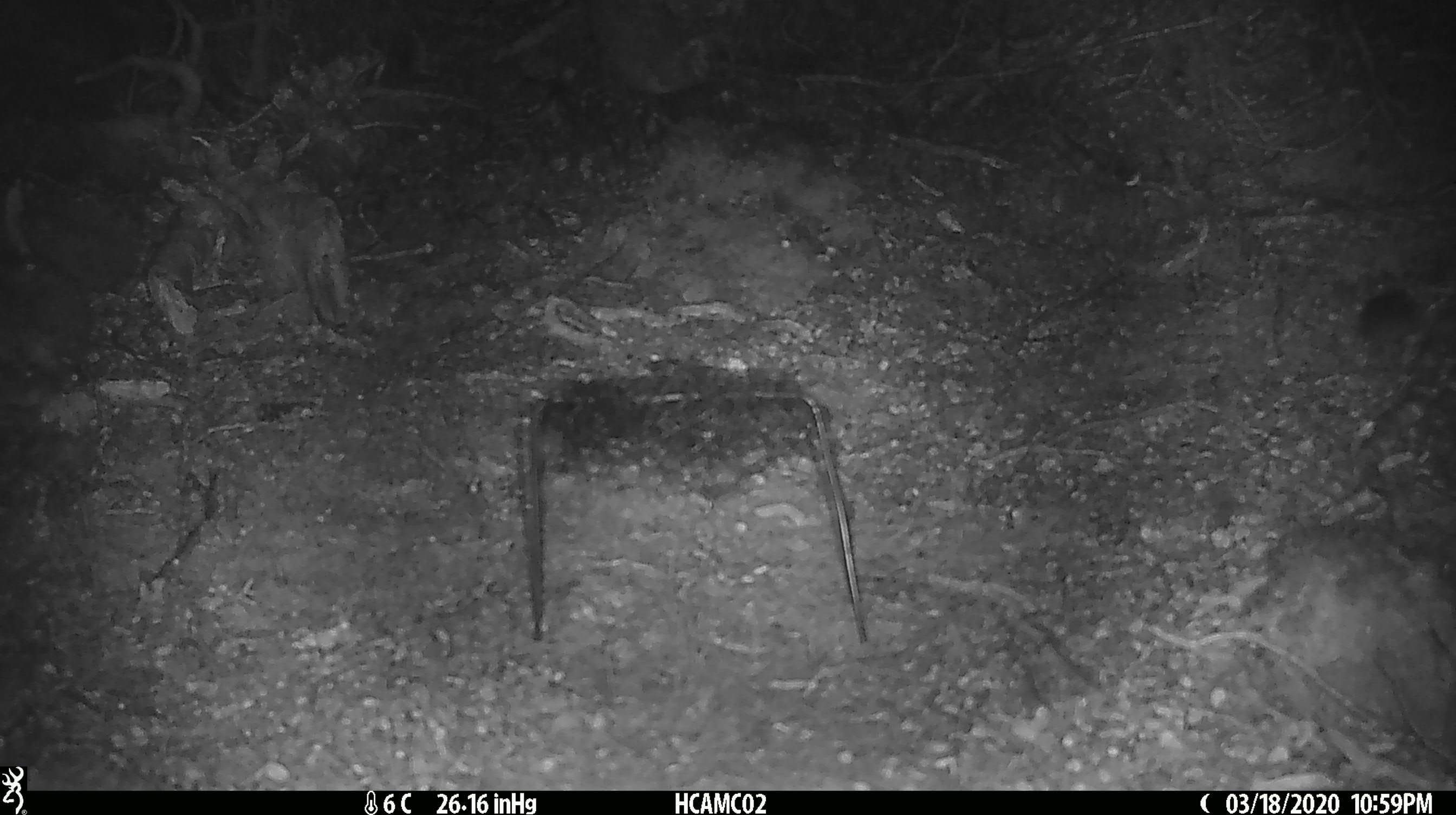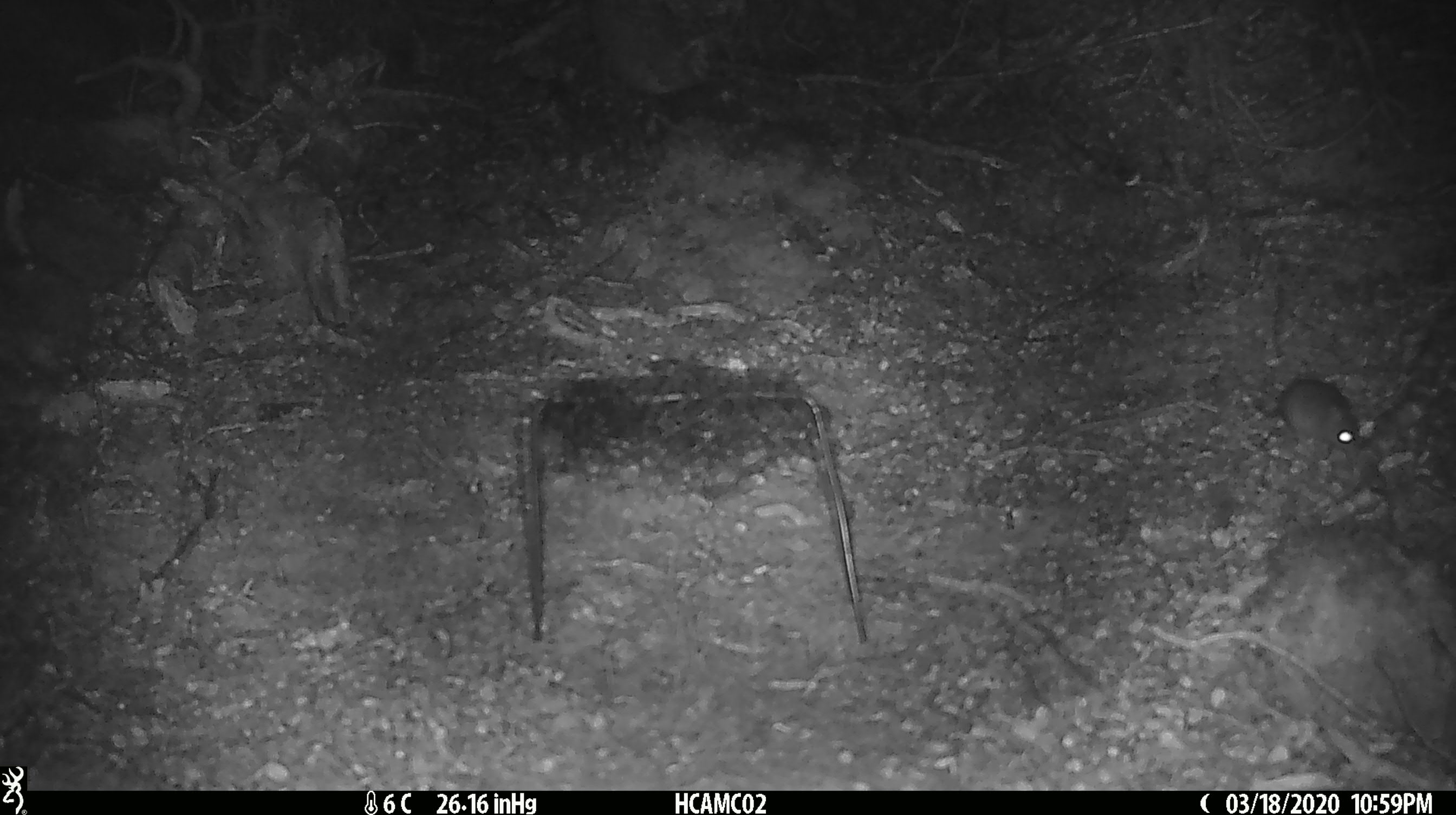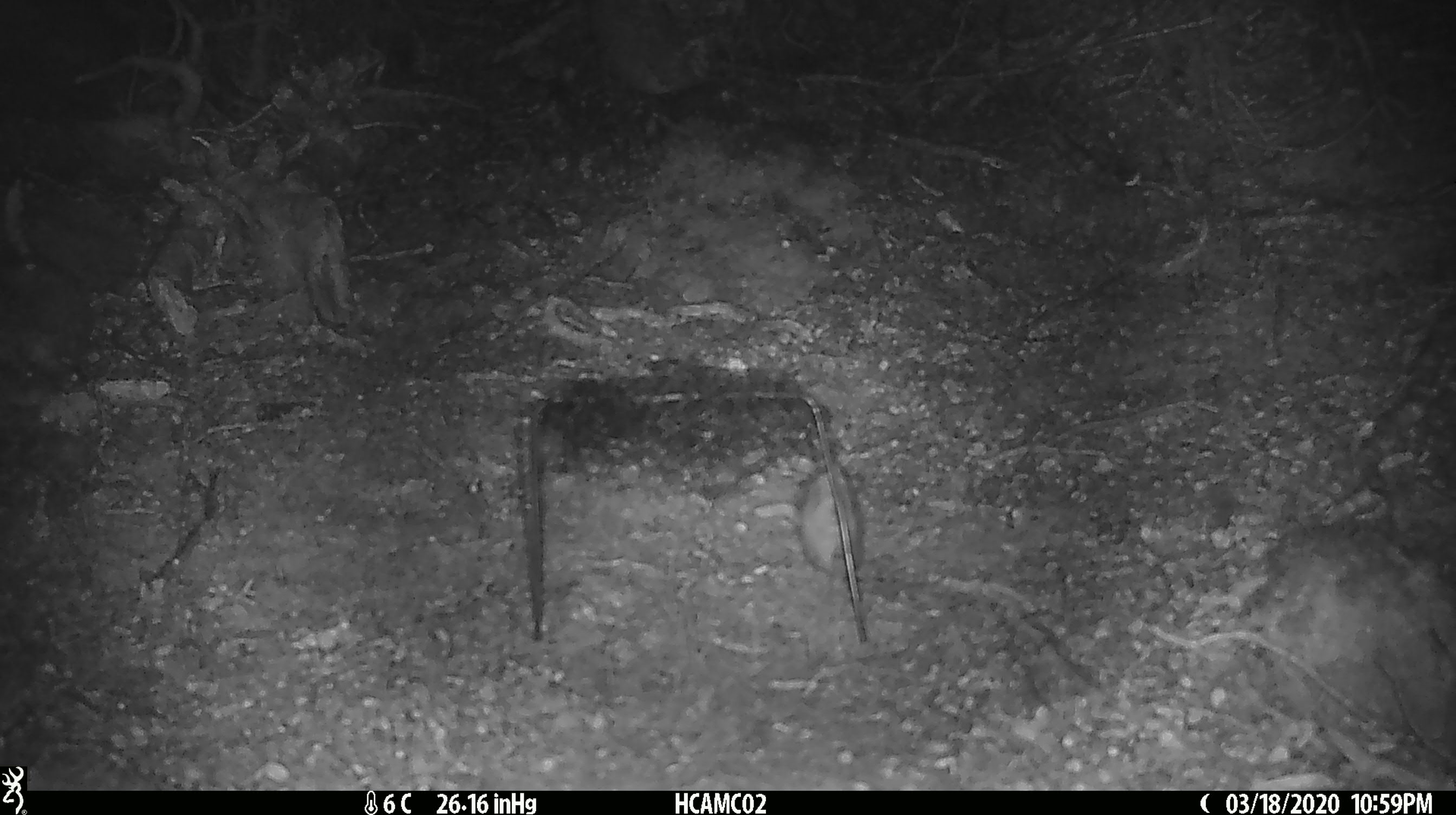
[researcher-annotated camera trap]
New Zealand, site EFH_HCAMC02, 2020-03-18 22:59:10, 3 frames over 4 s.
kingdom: Animalia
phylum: Chordata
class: Mammalia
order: Rodentia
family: Muridae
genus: Mus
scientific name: Mus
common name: mouse